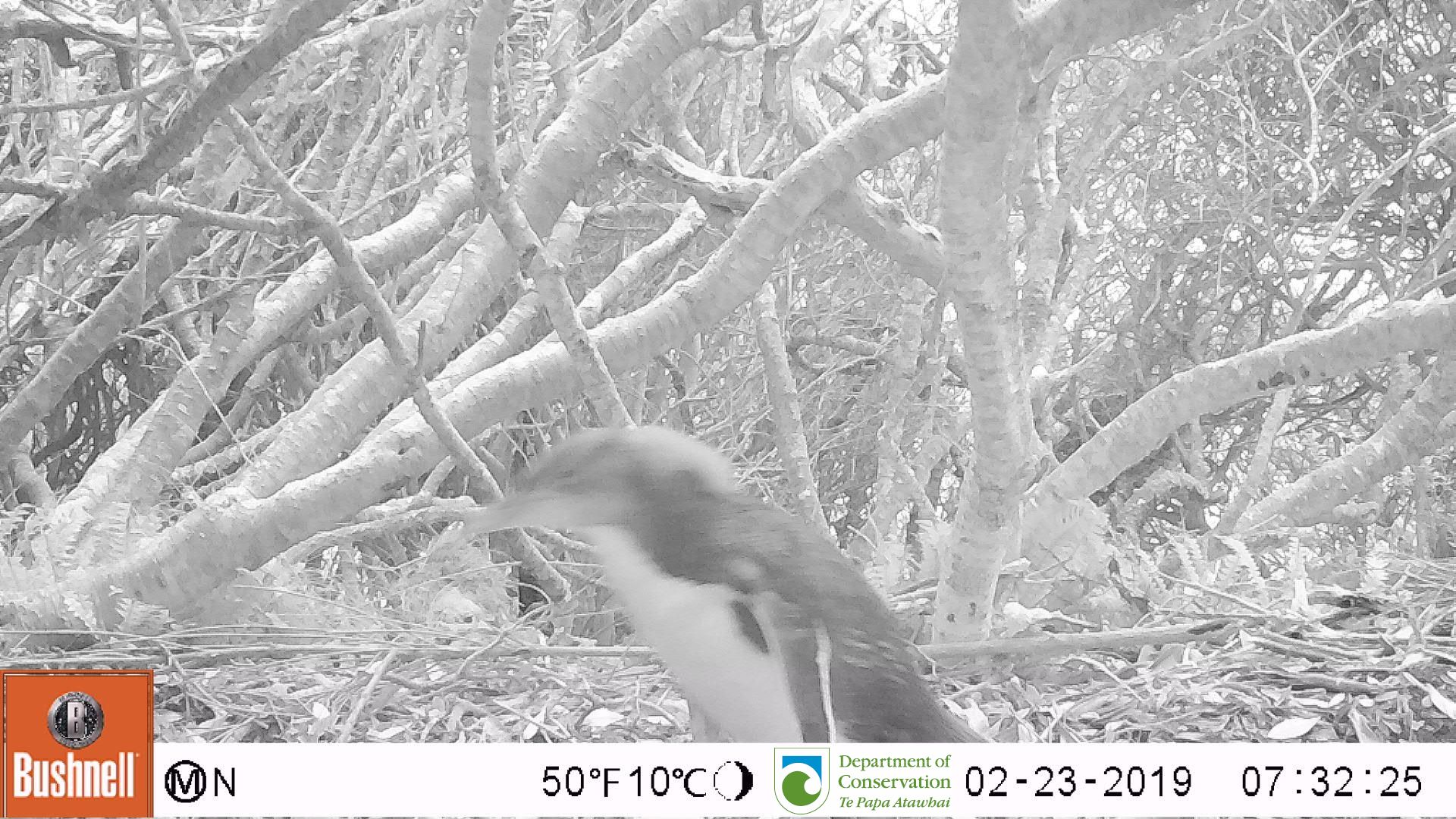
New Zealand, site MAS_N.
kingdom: Animalia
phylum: Chordata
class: Aves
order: Sphenisciformes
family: Spheniscidae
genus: Megadyptes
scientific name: Megadyptes antipodes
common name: yellow-eyed penguin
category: yellow eyed penguin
Yellow eyed penguin (yellow-eyed penguin) (Megadyptes antipodes).